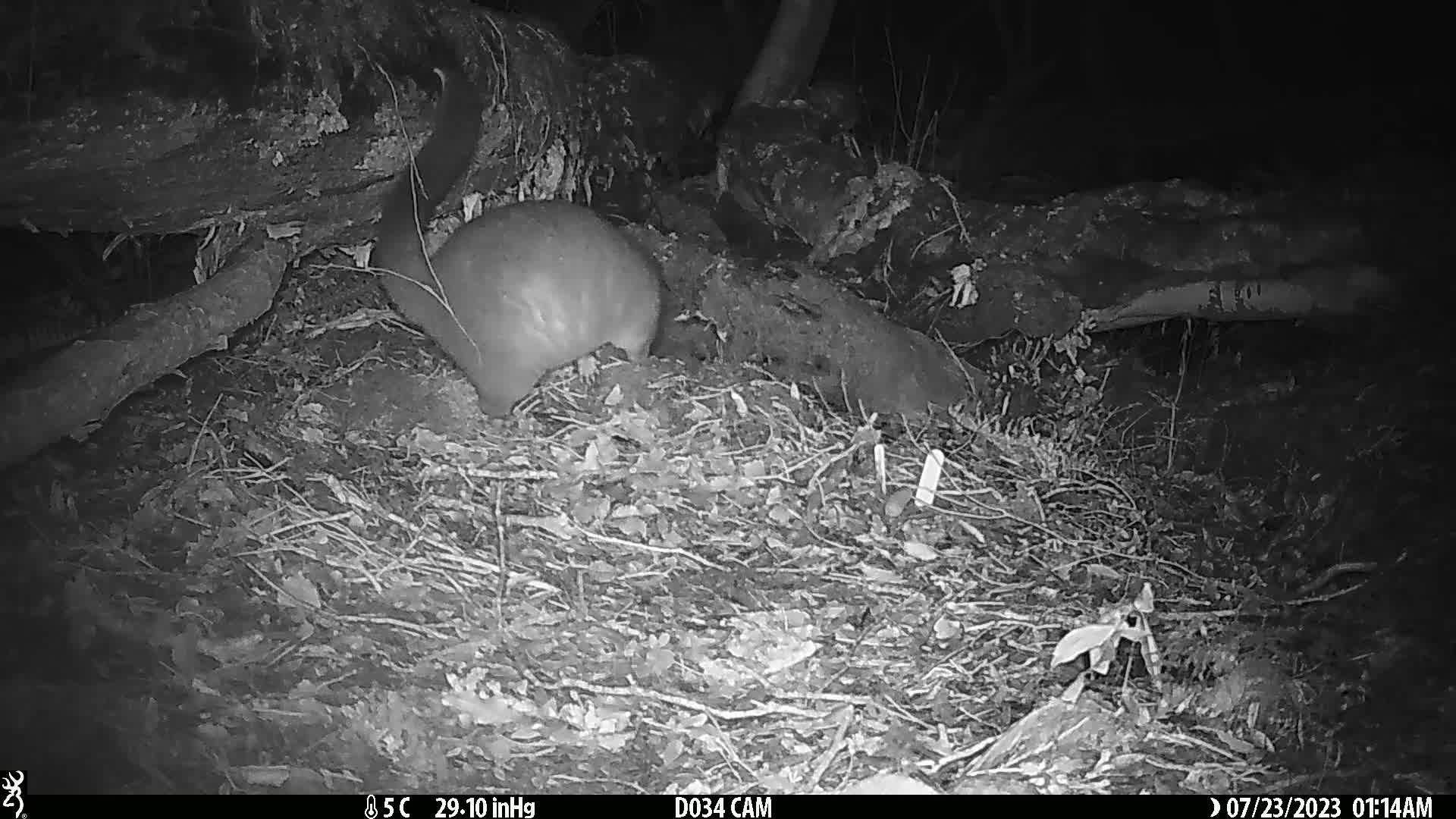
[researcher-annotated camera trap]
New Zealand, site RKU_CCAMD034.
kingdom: Animalia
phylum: Chordata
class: Mammalia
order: Diprotodontia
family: Phalangeridae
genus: Trichosurus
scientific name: Trichosurus vulpecula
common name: common brushtail possum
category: possum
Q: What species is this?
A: Possum (common brushtail possum) (Trichosurus vulpecula).